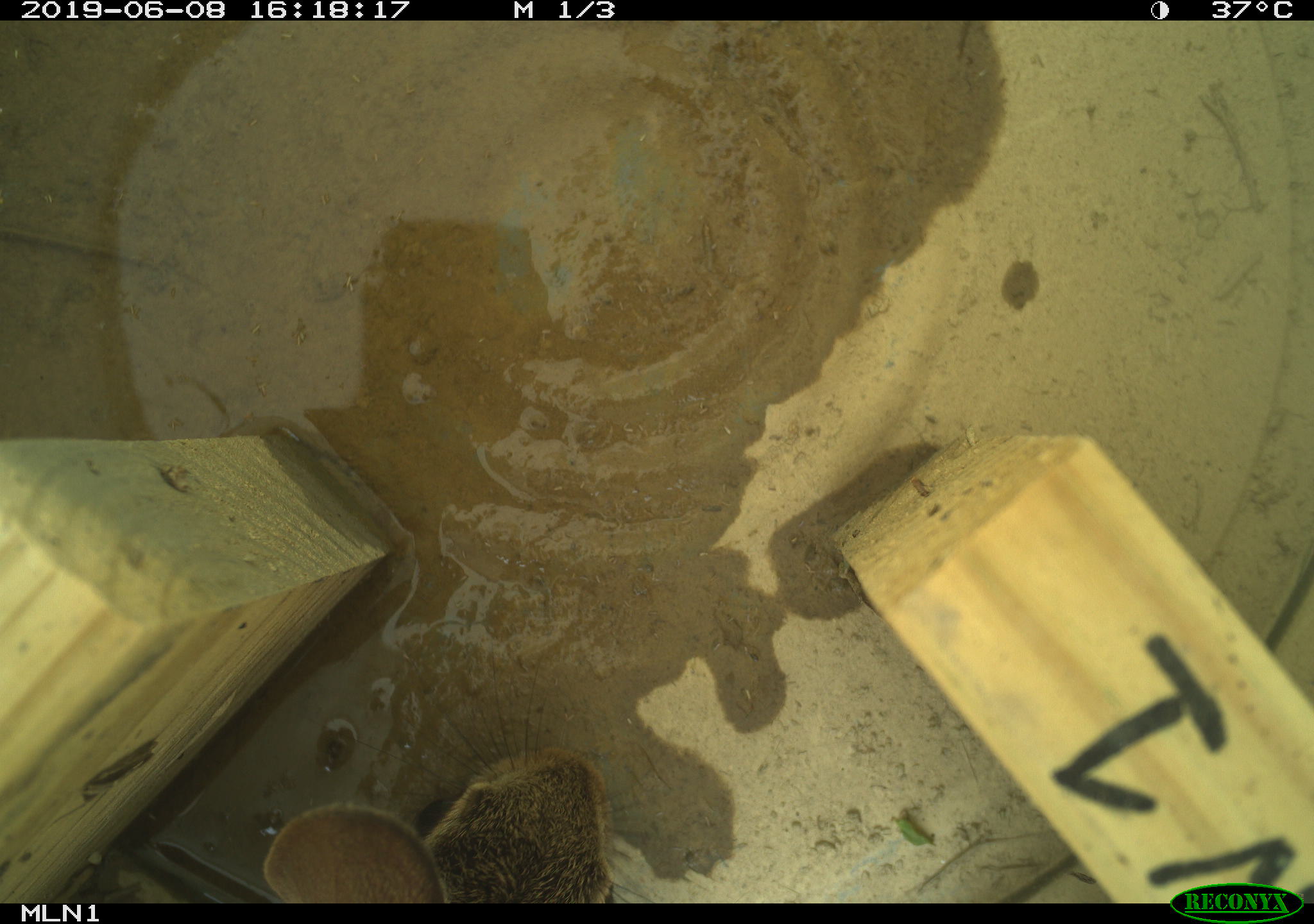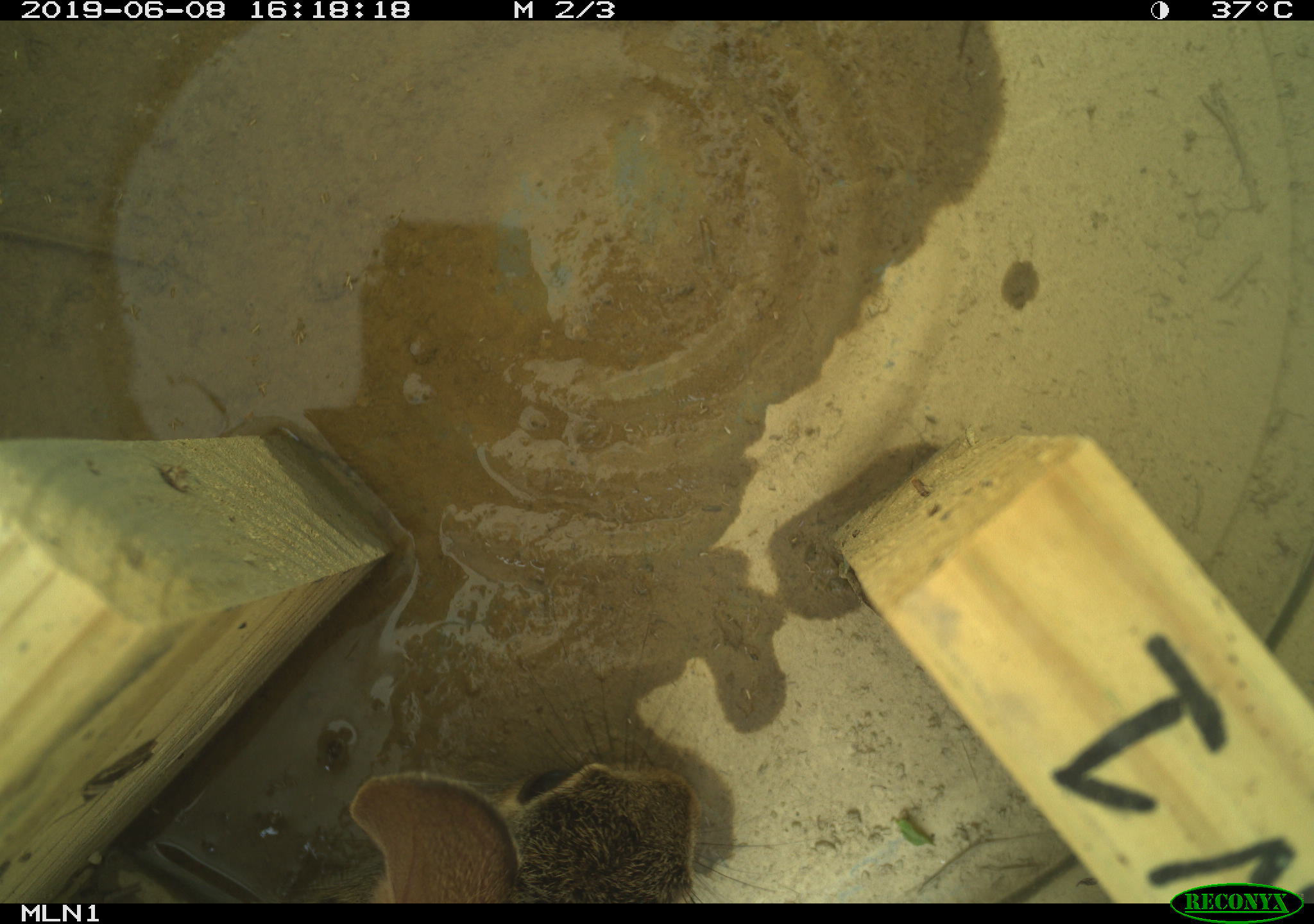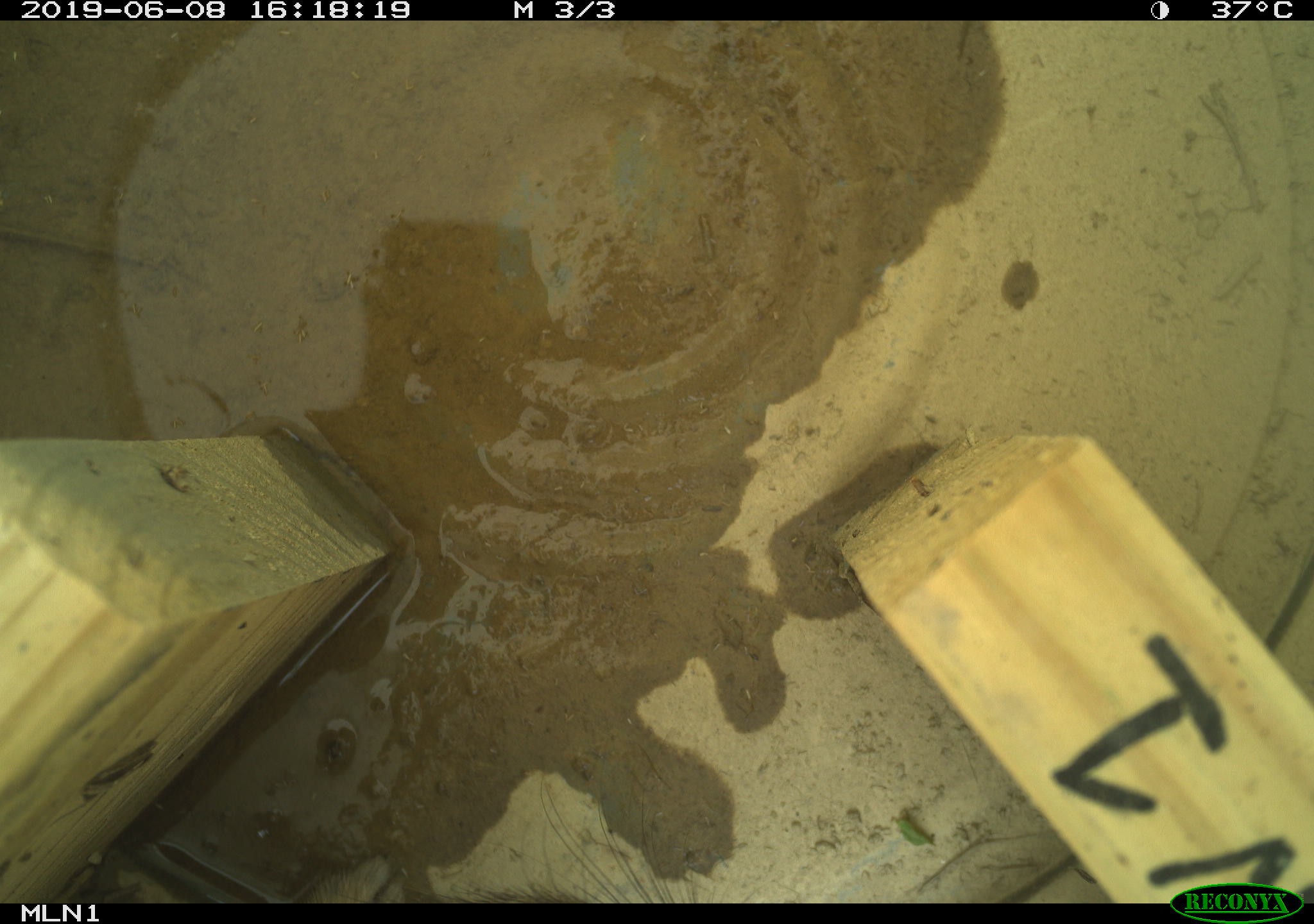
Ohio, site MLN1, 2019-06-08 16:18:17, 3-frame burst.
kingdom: Animalia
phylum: Chordata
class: Mammalia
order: Lagomorpha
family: Leporidae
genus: Sylvilagus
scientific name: Sylvilagus floridanus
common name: eastern cottontail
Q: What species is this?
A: Eastern cottontail (Sylvilagus floridanus).